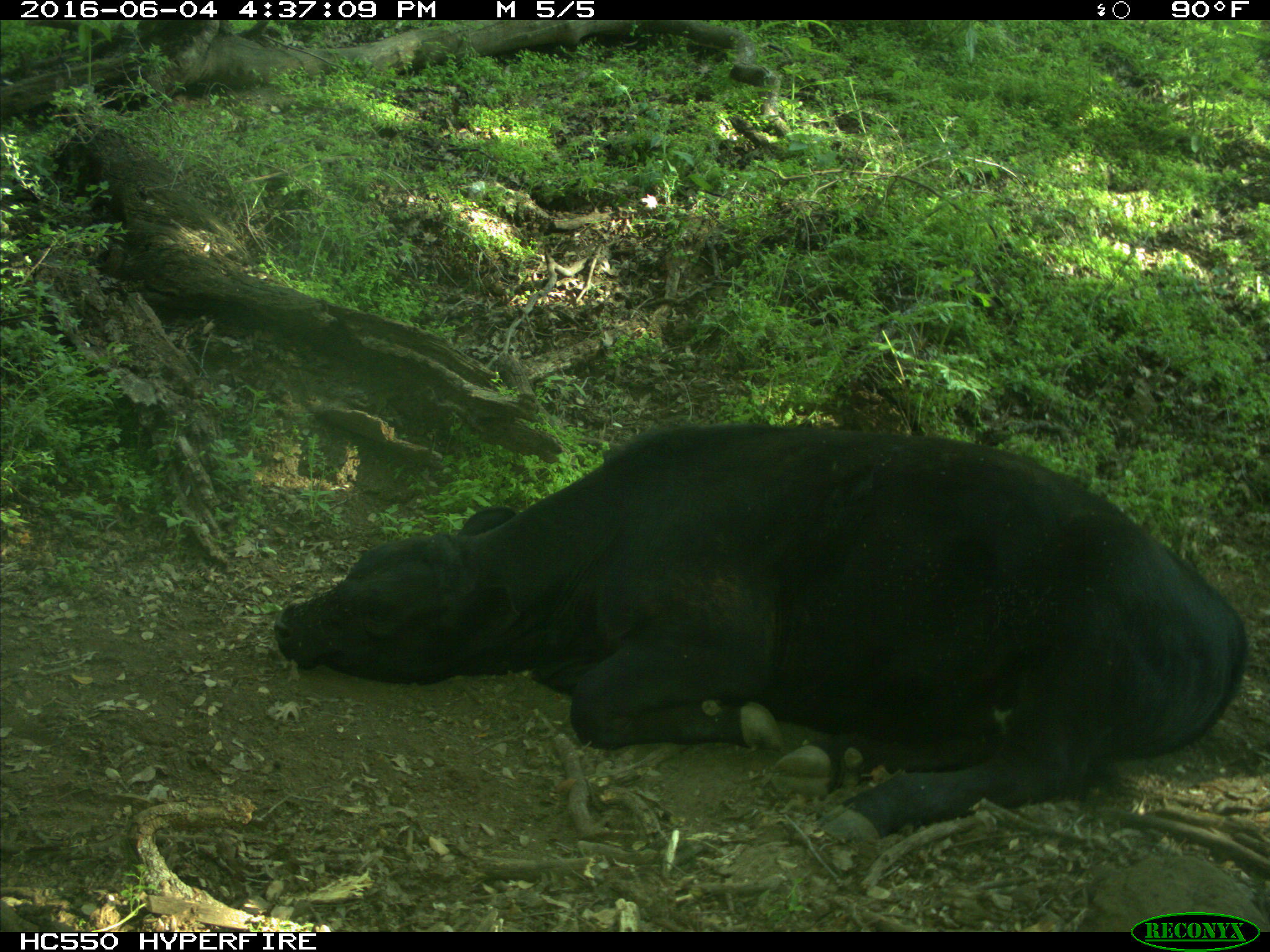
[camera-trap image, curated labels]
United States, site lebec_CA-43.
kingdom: Animalia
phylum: Chordata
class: Mammalia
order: Artiodactyla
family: Bovidae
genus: Bos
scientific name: Bos taurus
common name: domestic cow